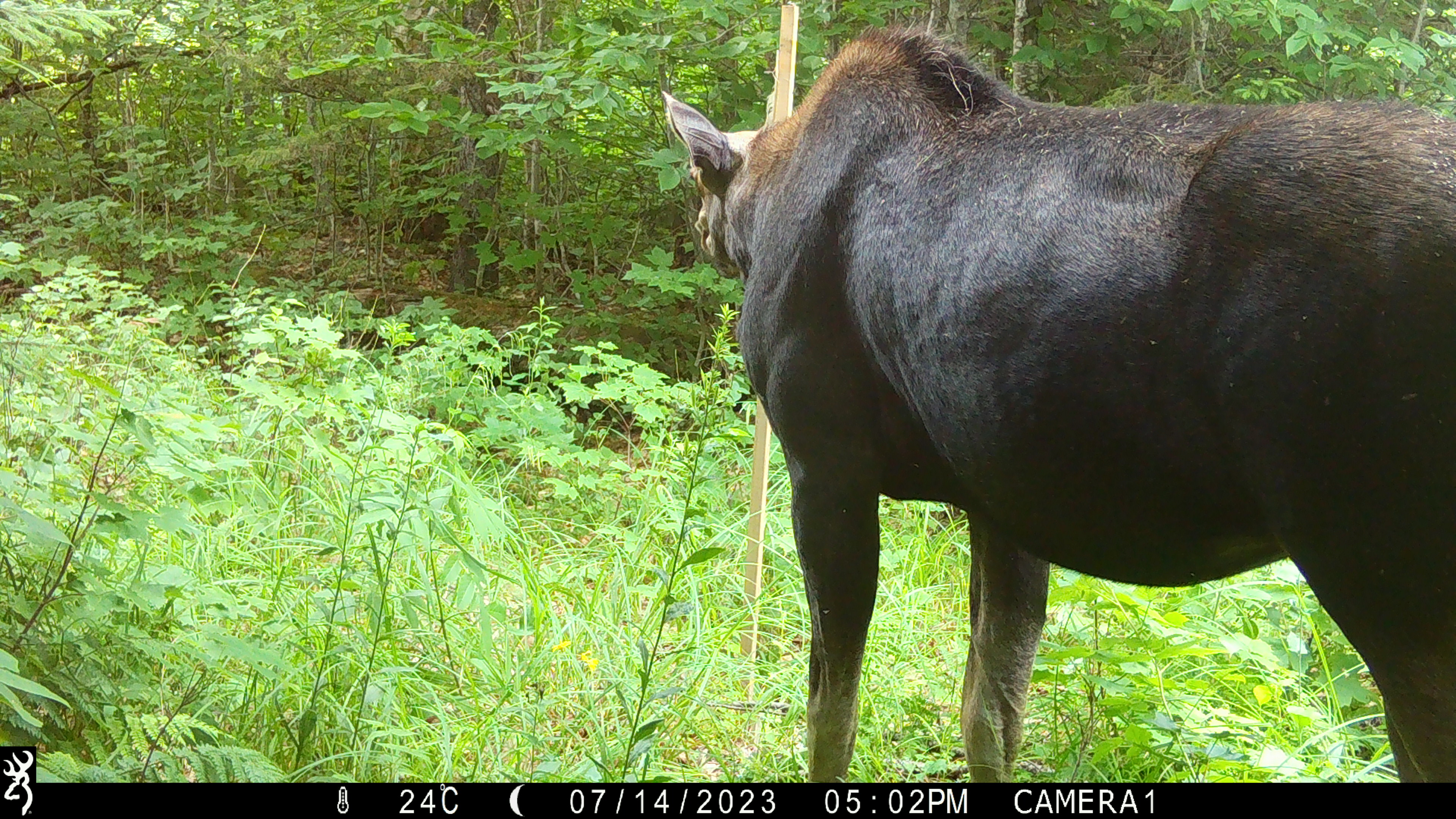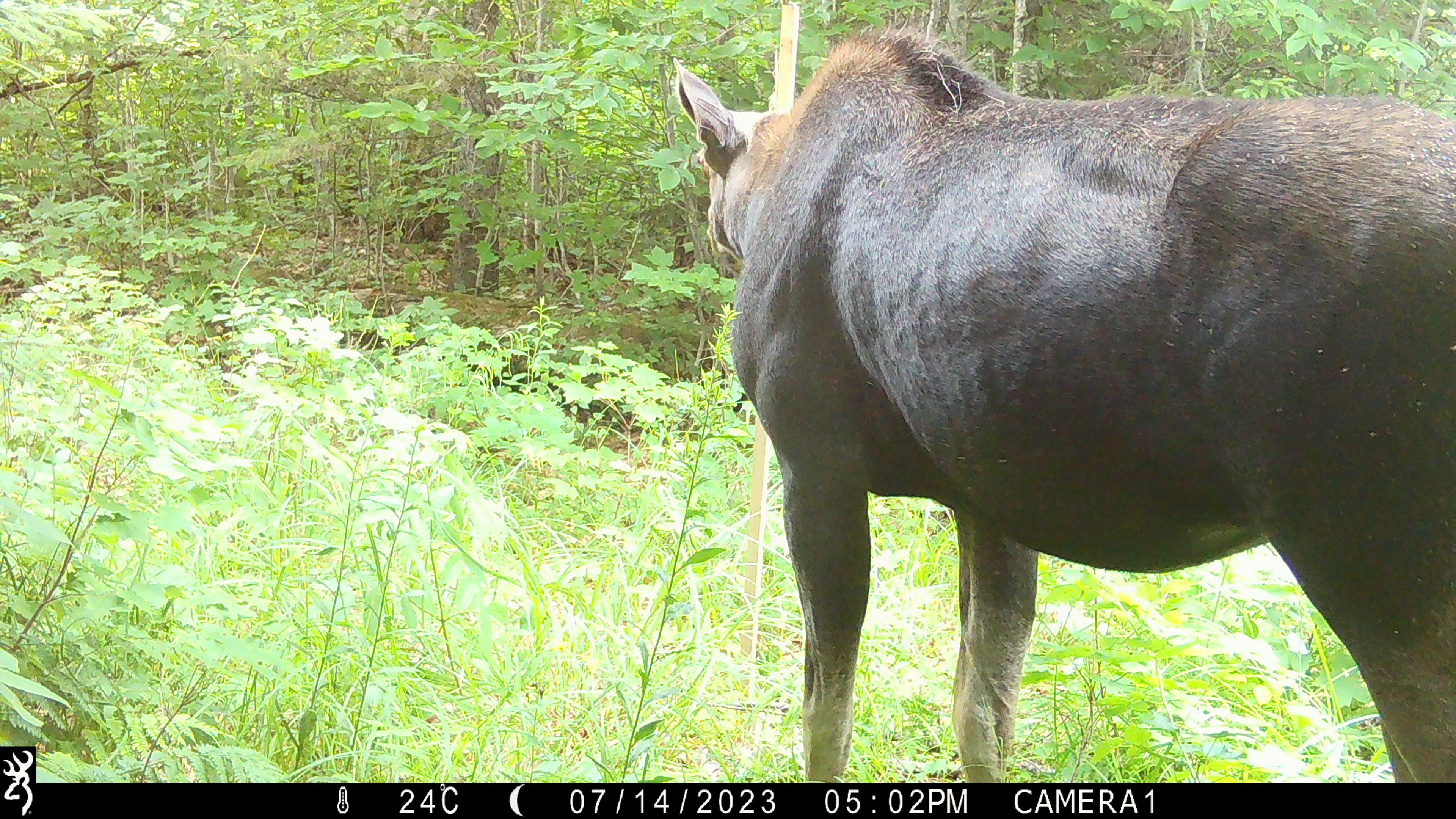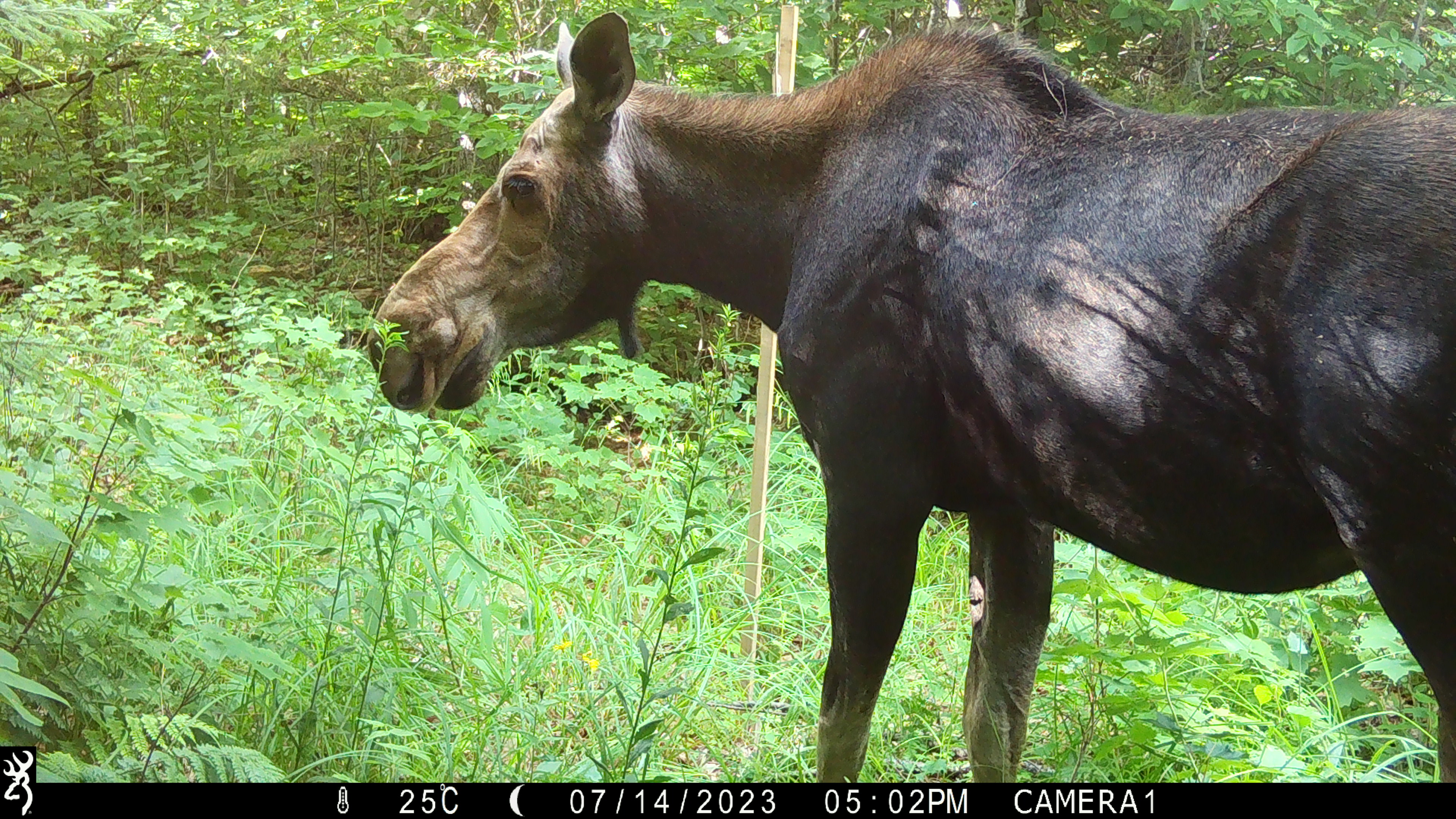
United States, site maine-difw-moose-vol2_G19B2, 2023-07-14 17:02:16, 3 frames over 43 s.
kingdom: Animalia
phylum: Chordata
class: Mammalia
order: Artiodactyla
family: Cervidae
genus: Alces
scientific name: Alces alces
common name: moose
Moose (Alces alces).